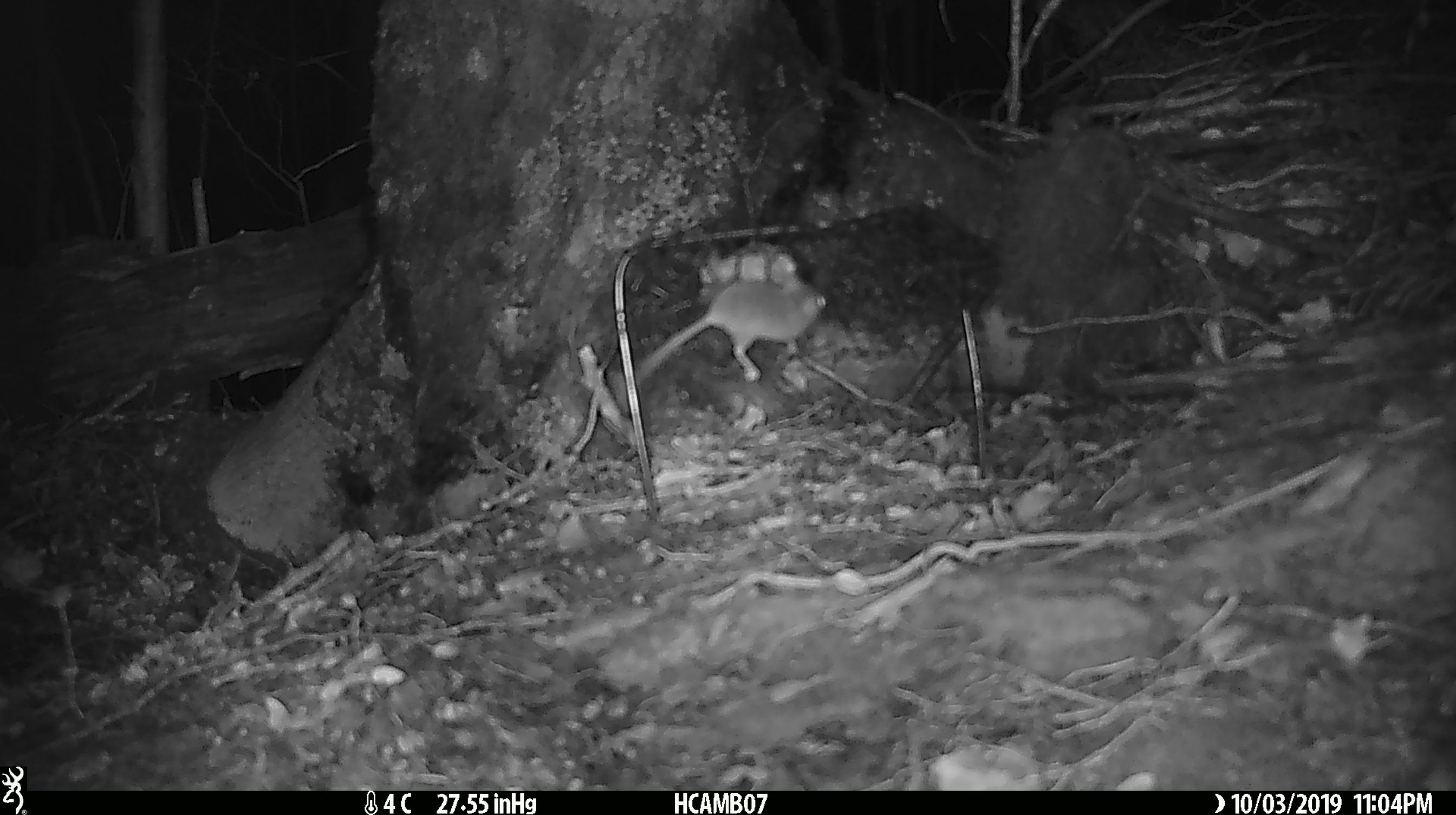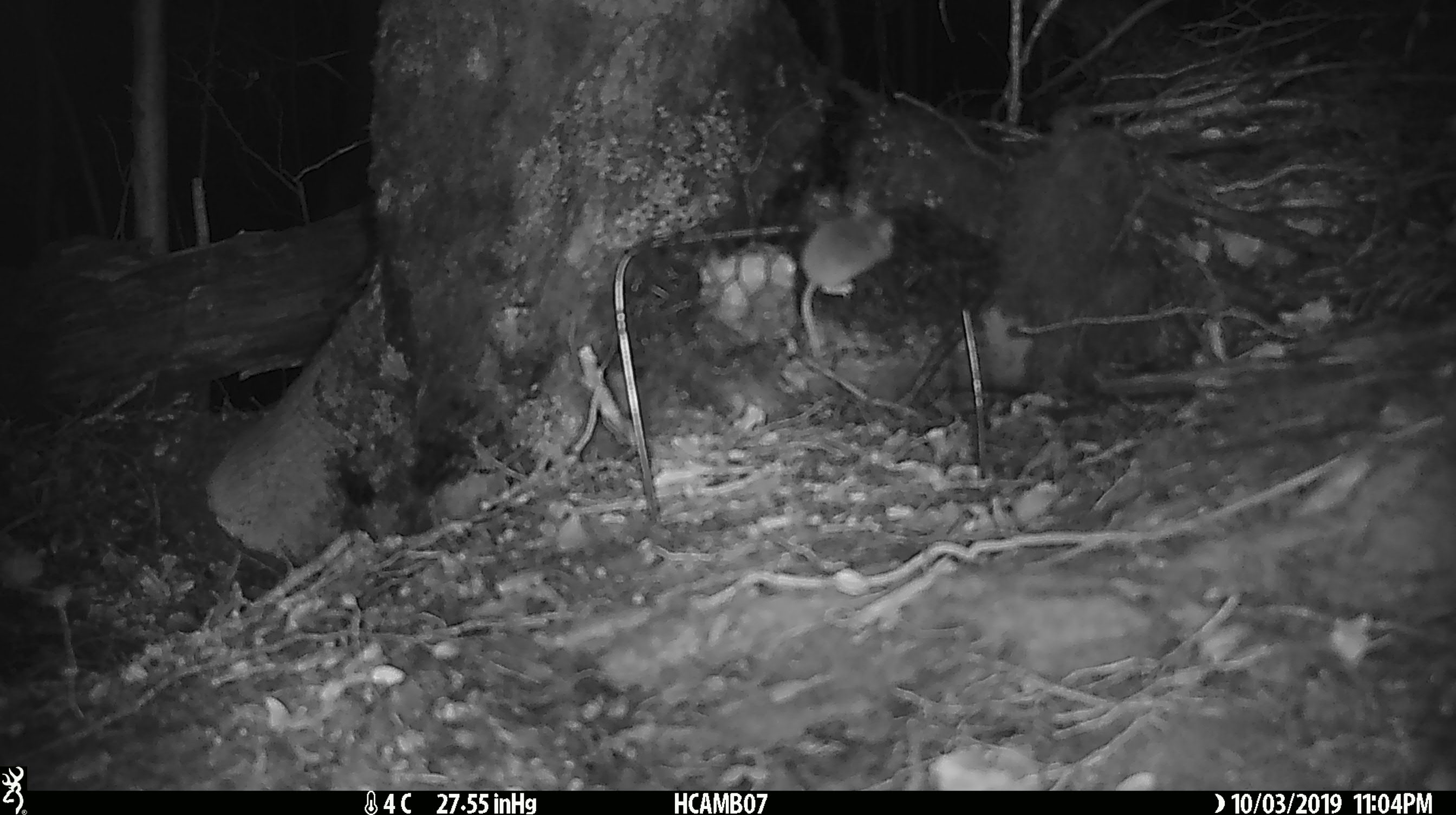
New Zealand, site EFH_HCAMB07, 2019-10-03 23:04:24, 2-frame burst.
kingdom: Animalia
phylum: Chordata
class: Mammalia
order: Rodentia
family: Muridae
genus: Mus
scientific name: Mus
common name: mouse